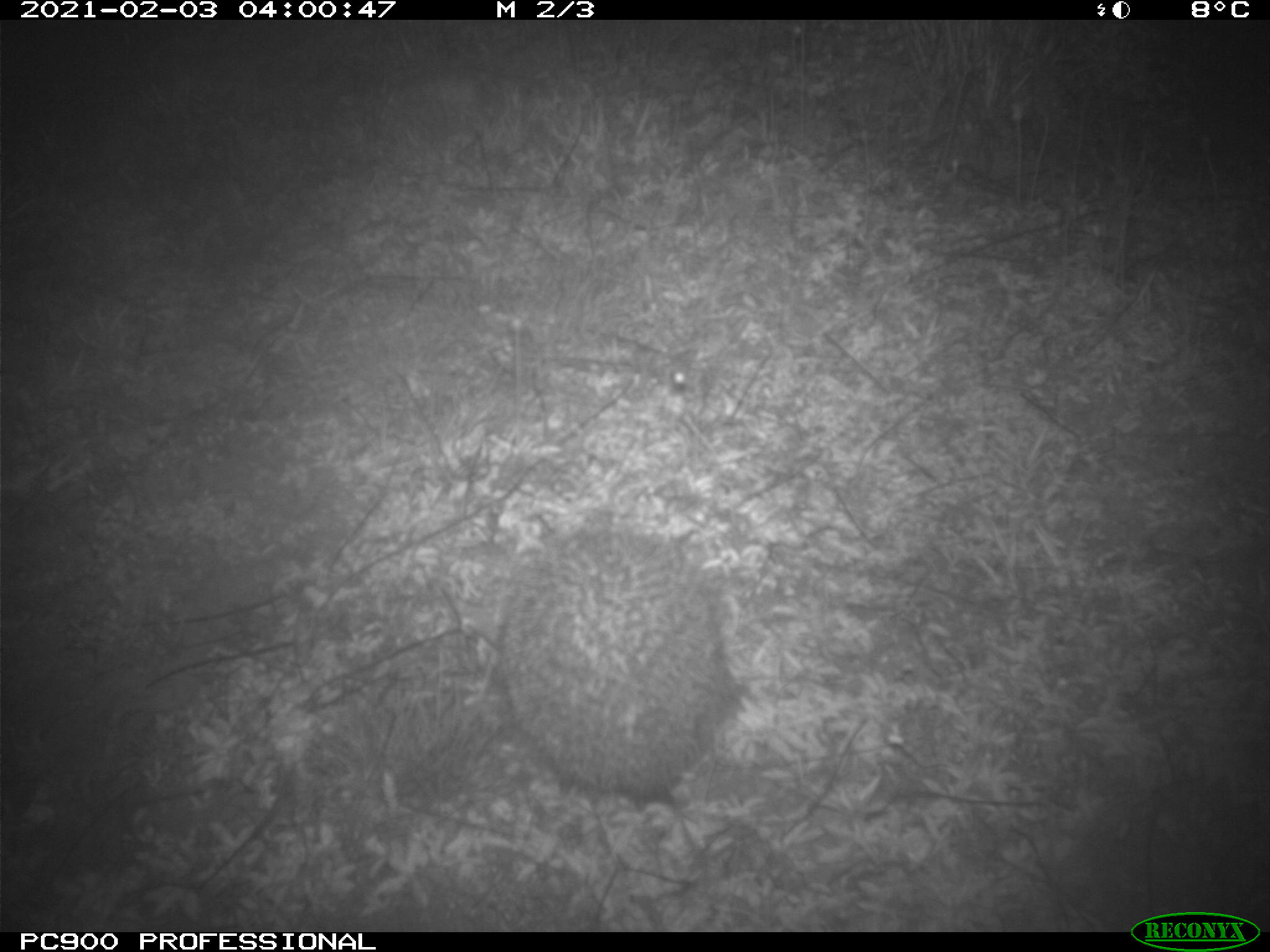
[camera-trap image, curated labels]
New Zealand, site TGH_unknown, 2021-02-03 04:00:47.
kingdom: Animalia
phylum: Chordata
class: Mammalia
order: Eulipotyphla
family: Erinaceidae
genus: Erinaceus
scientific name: Erinaceus europaeus europaeus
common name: european hedgehog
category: hedgehog